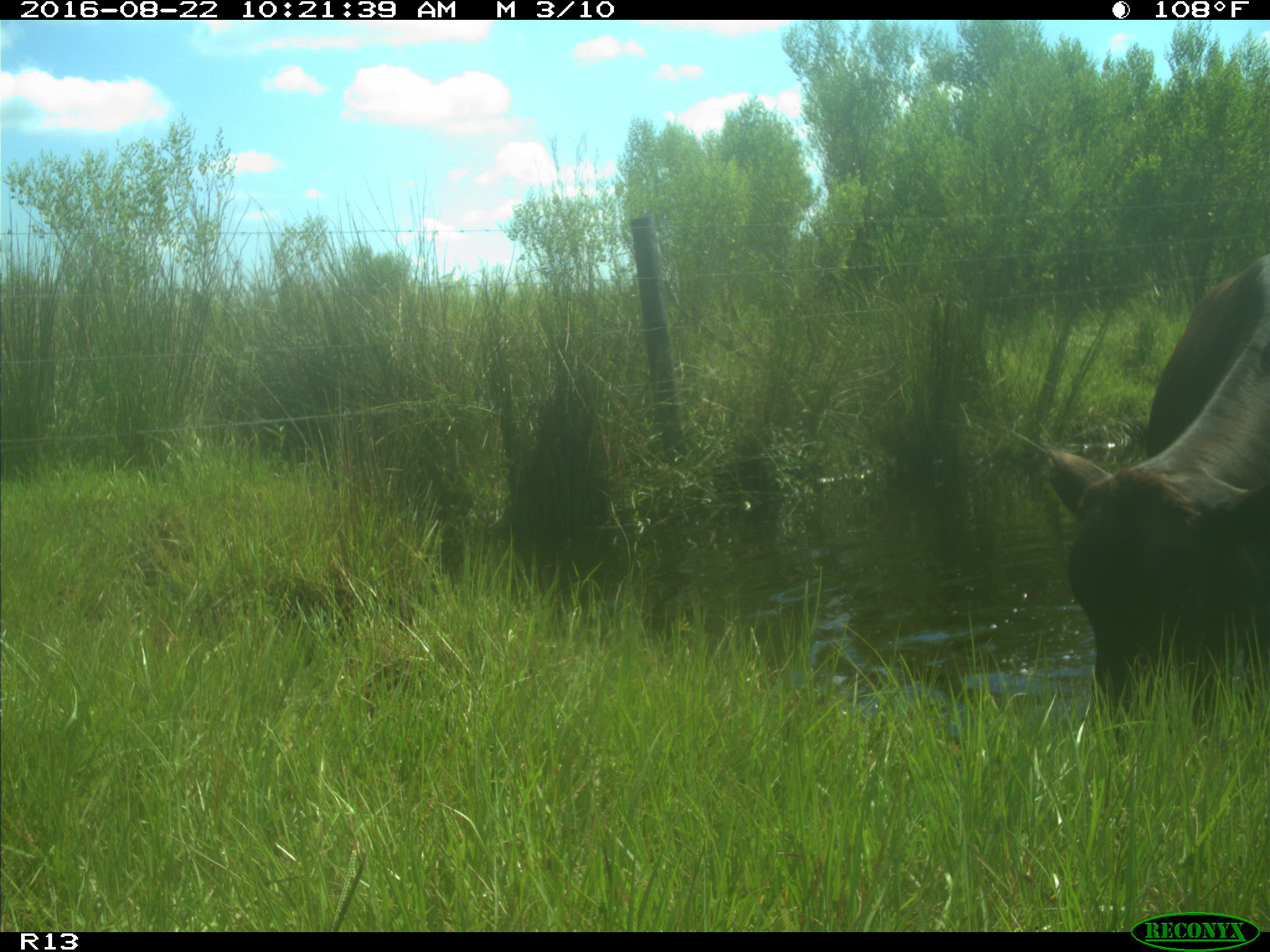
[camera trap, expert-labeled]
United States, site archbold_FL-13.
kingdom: Animalia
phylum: Chordata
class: Mammalia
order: Artiodactyla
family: Bovidae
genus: Bos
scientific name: Bos taurus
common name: domestic cow